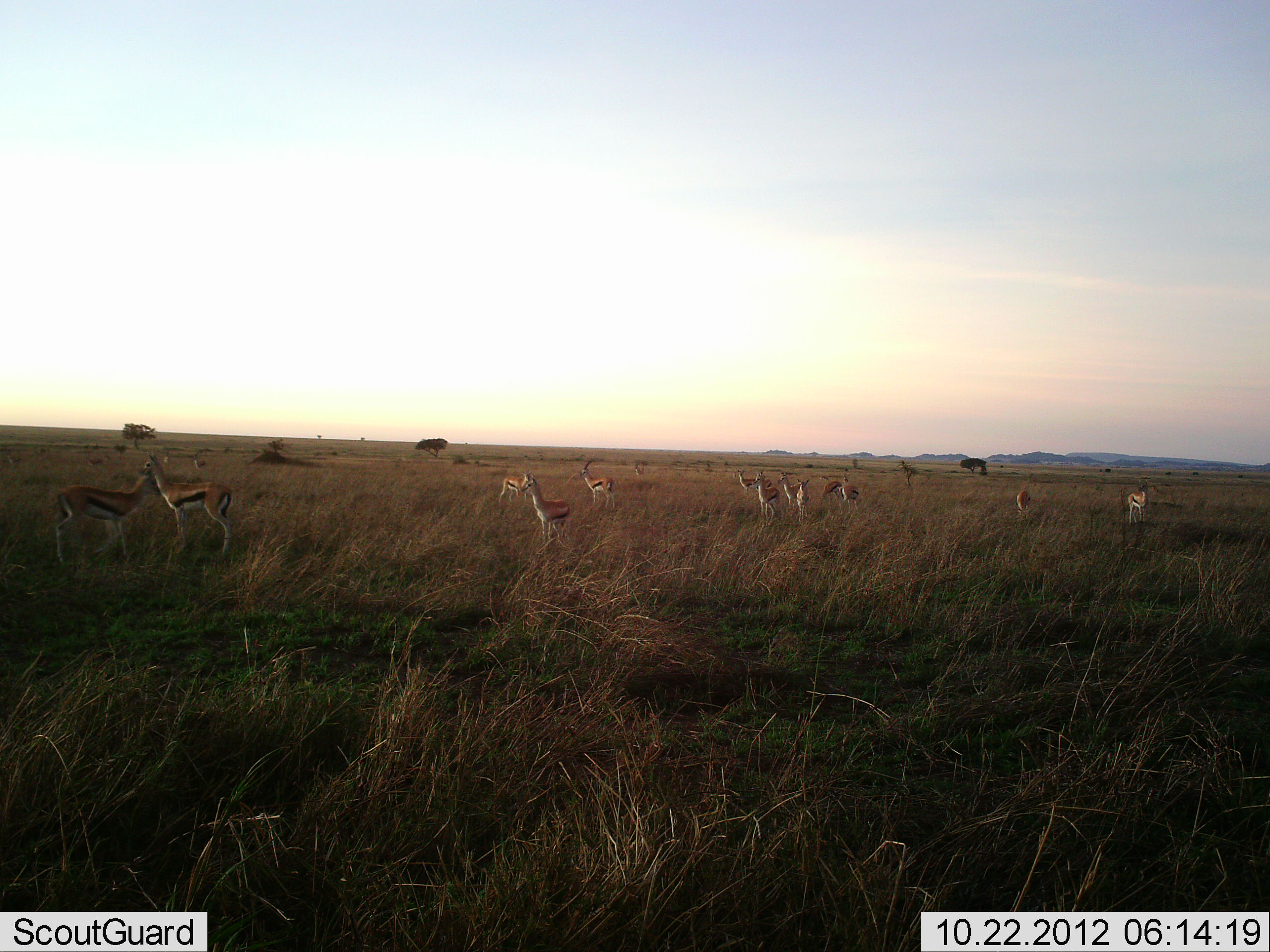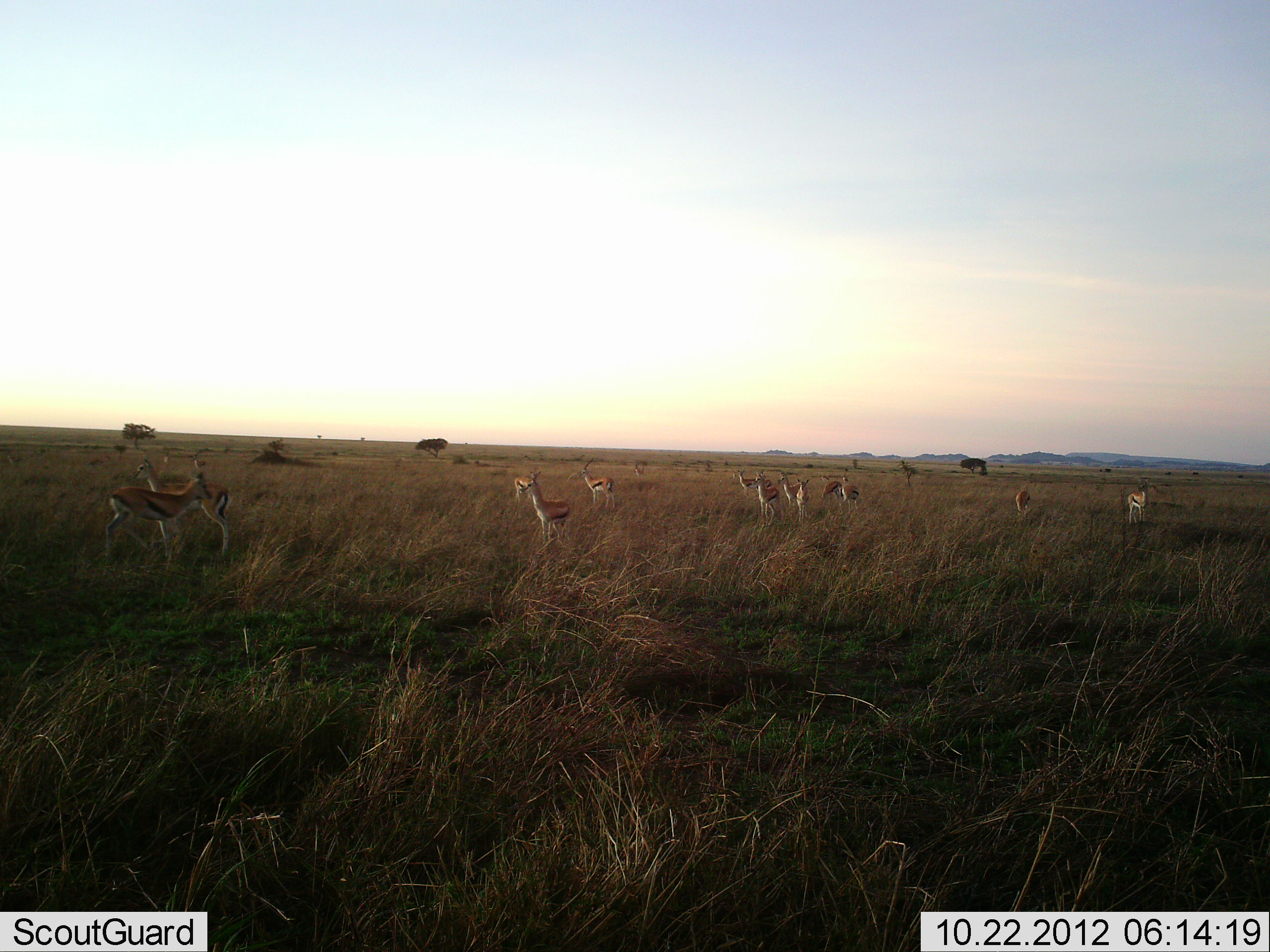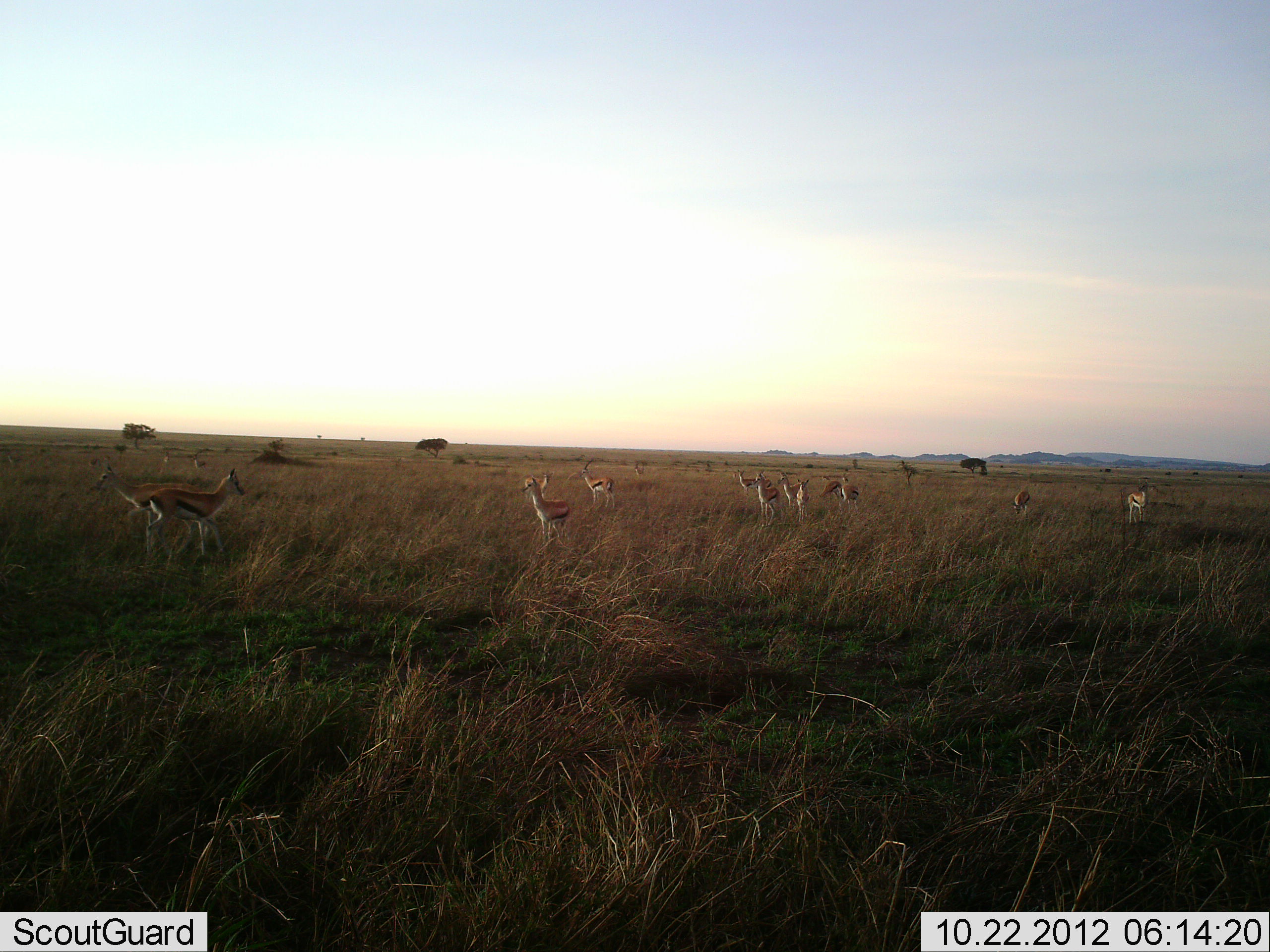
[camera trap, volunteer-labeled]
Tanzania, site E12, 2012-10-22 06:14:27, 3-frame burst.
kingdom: Animalia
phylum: Chordata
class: Mammalia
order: Artiodactyla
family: Bovidae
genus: Eudorcas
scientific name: Eudorcas thomsonii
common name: thomson's gazelle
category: gazellethomsons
Gazellethomsons (thomson's gazelle) (Eudorcas thomsonii), count 11-50. Behavior (volunteer vote fractions): standing 90%, resting 0%, moving 50%, interacting 0%. Young present (vote fraction): 0%. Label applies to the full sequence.